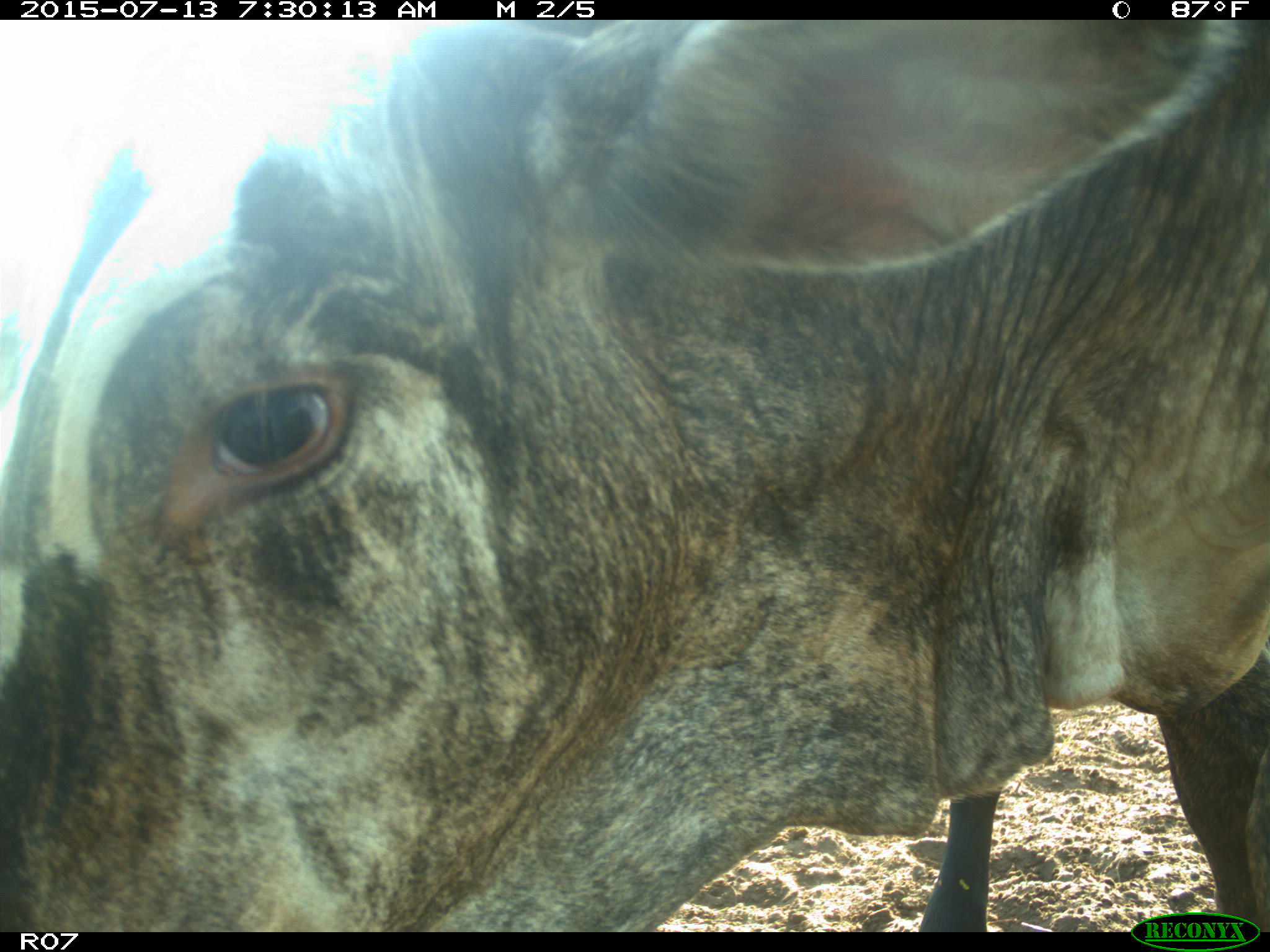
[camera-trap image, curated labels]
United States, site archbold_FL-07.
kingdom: Animalia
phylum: Chordata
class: Mammalia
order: Artiodactyla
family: Bovidae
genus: Bos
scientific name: Bos taurus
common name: domestic cow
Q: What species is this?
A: Bos taurus (domestic cow).